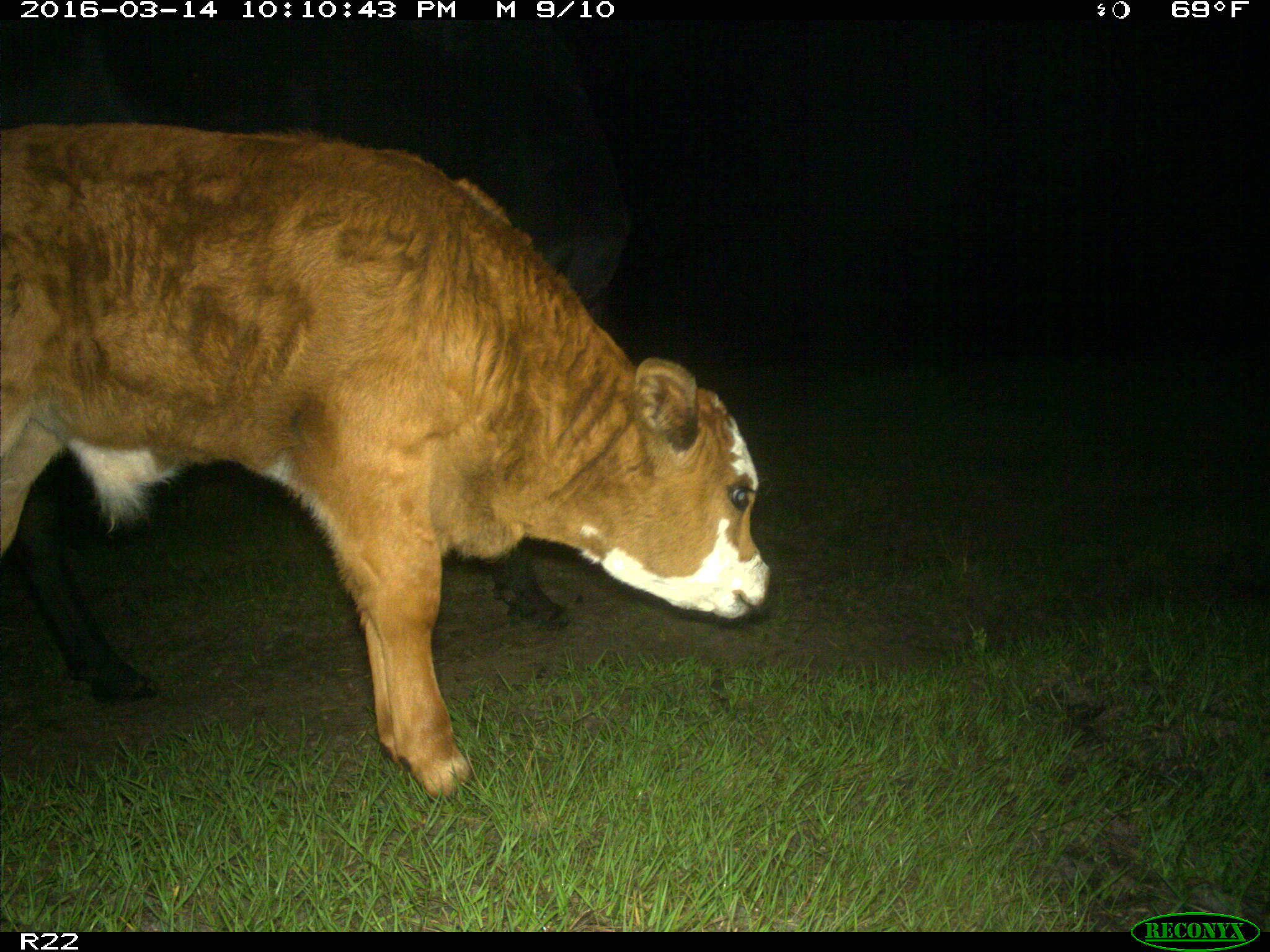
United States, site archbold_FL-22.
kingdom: Animalia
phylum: Chordata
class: Mammalia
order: Artiodactyla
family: Bovidae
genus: Bos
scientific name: Bos taurus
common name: domestic cow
Bos taurus (domestic cow).